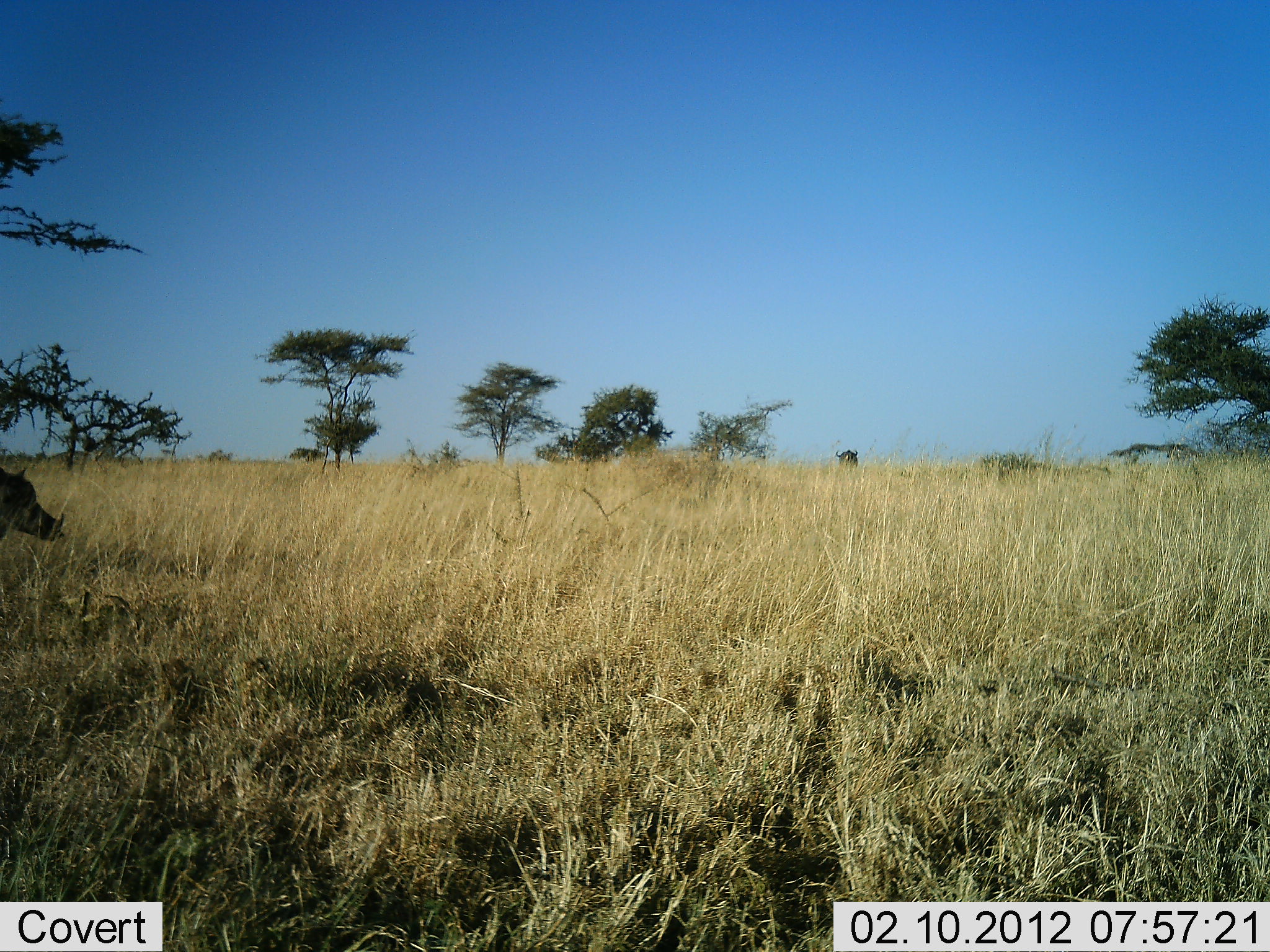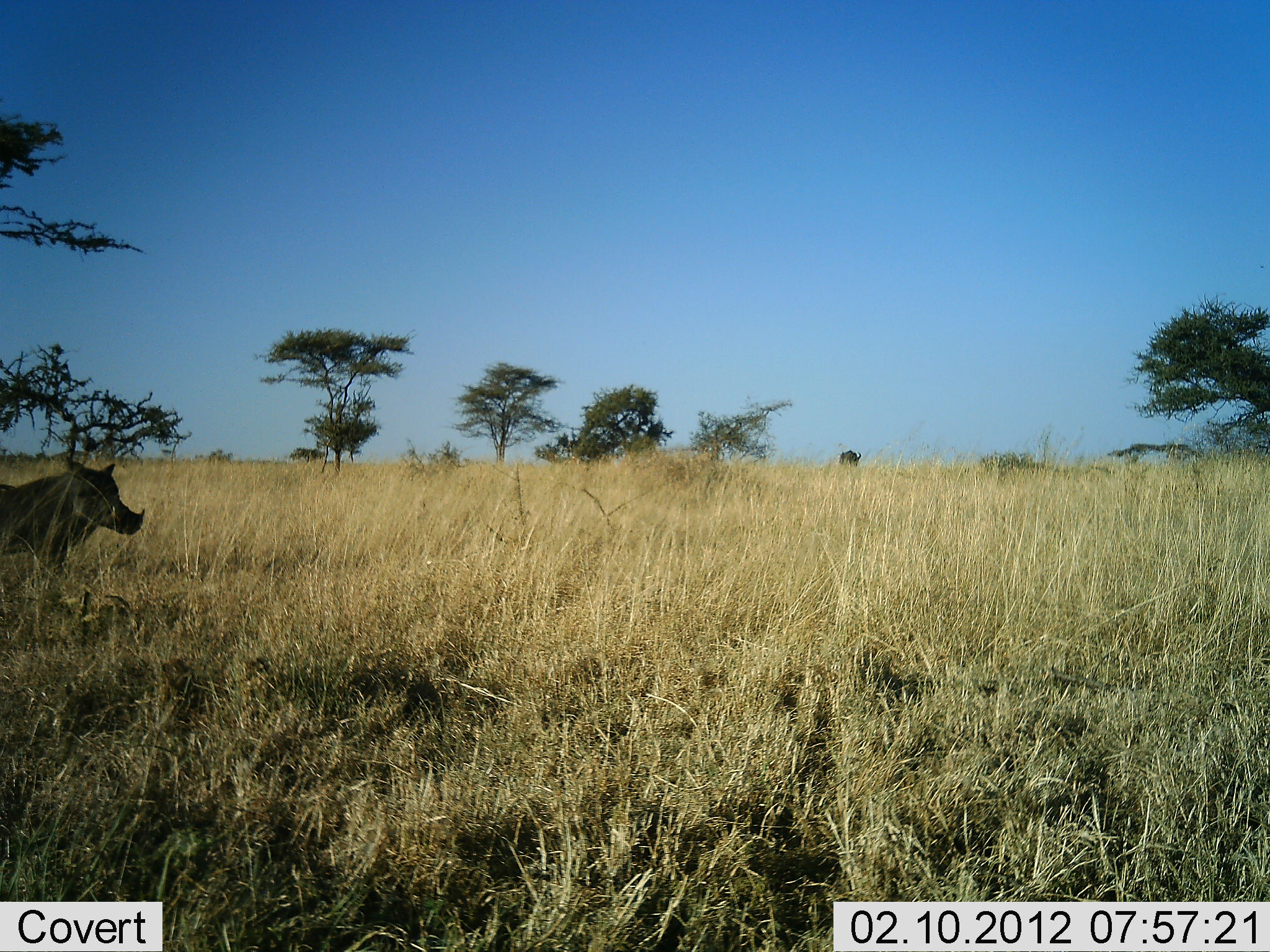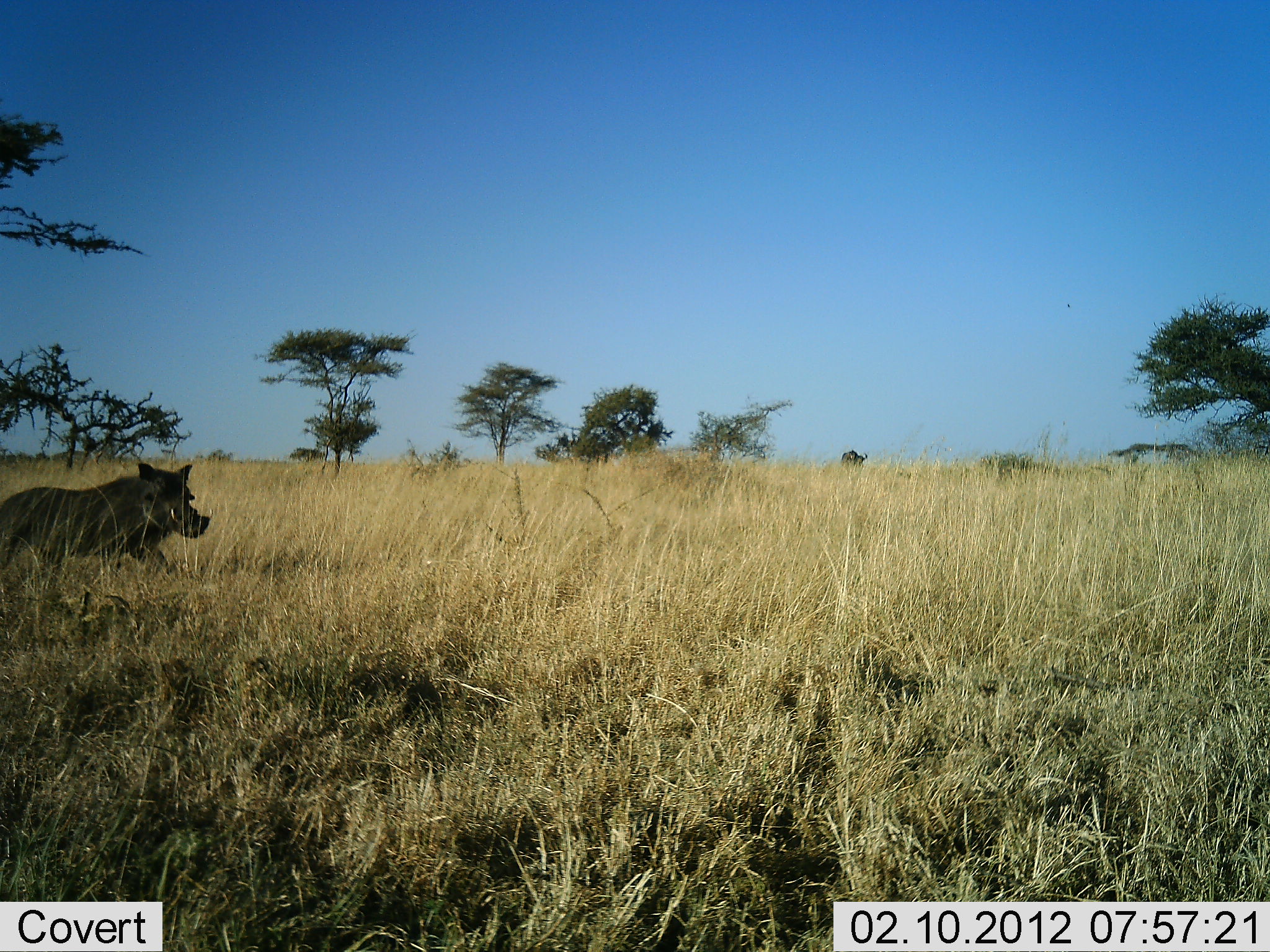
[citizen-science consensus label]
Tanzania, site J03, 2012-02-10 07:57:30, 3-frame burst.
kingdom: Animalia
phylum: Chordata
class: Mammalia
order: Artiodactyla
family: Suidae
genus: Phacochoerus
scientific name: Phacochoerus africanus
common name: warthog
Warthog (Phacochoerus africanus), count 1. Behavior (volunteer vote fractions): standing 7%, resting 0%, moving 90%, interacting 0%. Young present (vote fraction): 0%. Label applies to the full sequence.